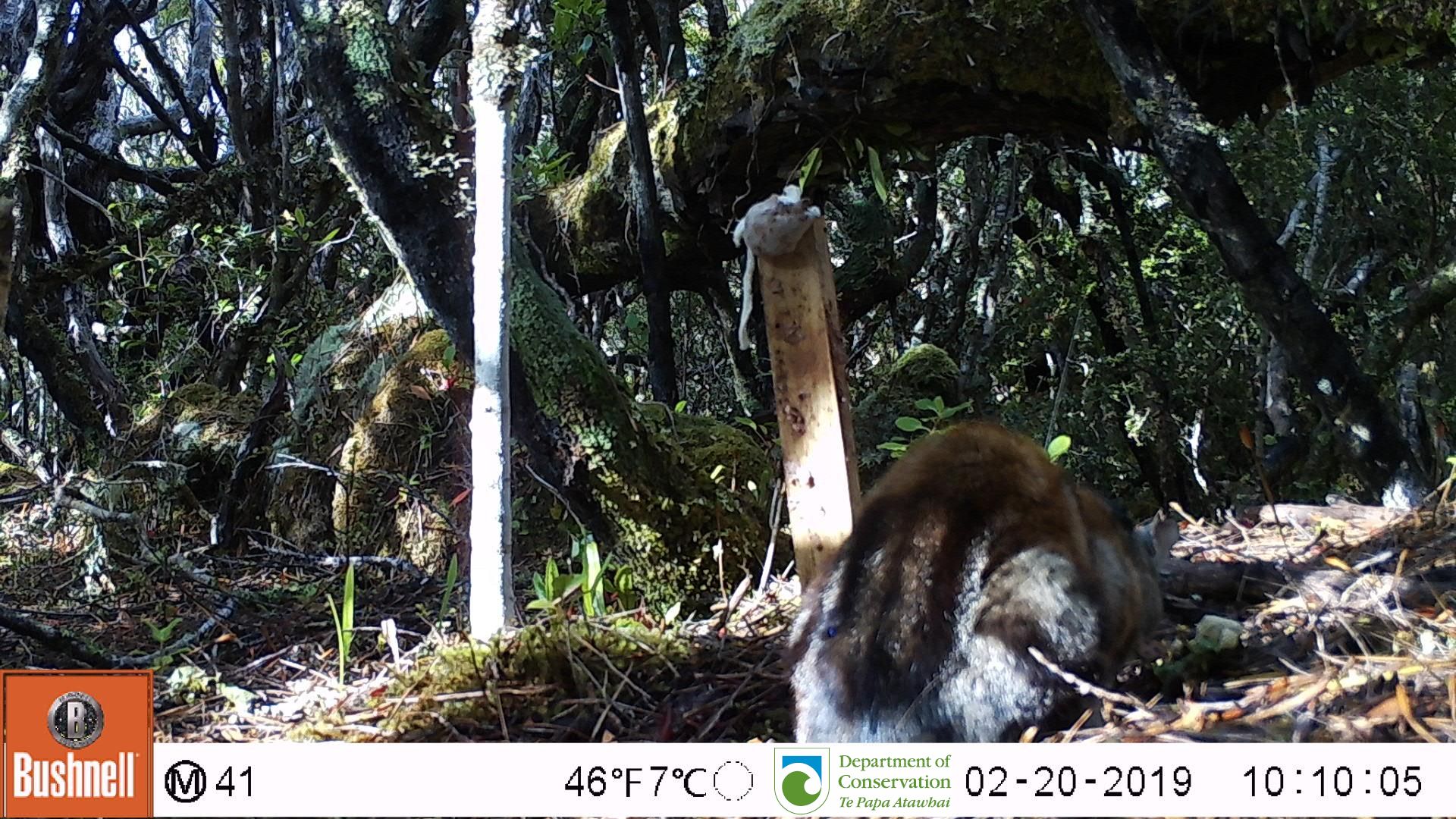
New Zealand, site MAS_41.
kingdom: Animalia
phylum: Chordata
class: Mammalia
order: Carnivora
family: Felidae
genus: Felis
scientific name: Felis catus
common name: domestic cat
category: cat